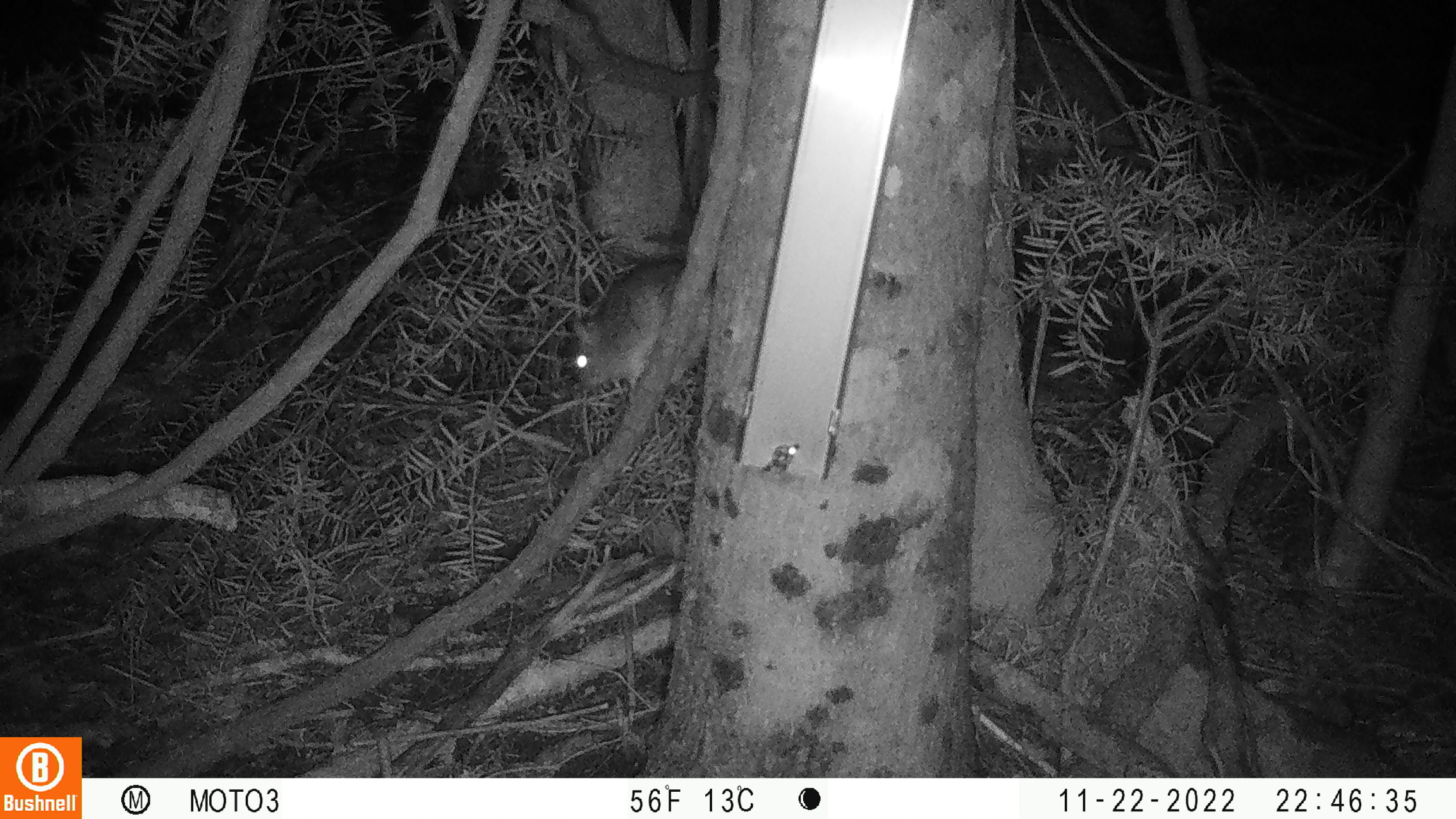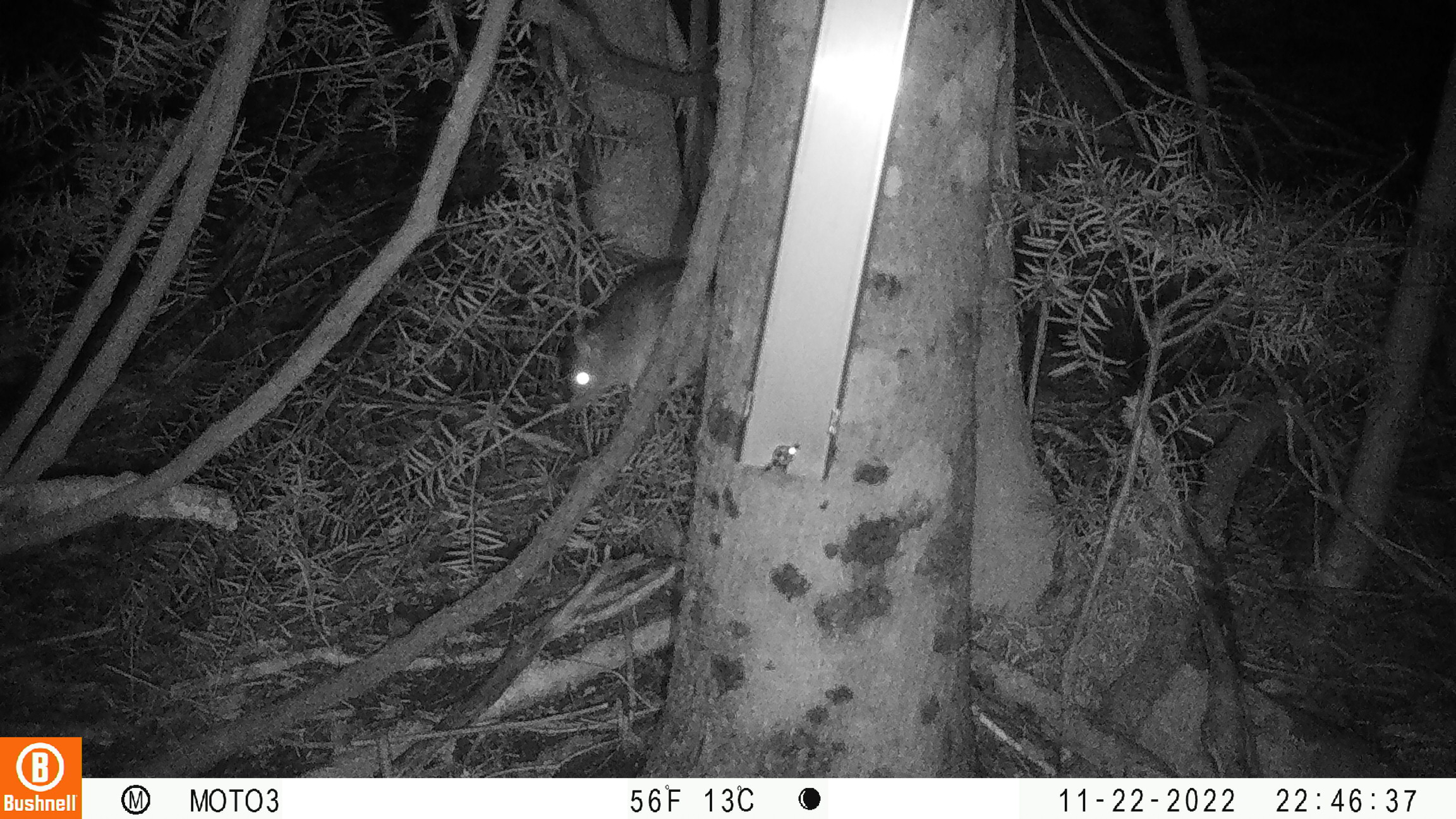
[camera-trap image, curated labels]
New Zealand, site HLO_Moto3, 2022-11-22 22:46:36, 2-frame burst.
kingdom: Animalia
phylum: Chordata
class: Mammalia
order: Rodentia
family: Muridae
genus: Rattus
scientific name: Rattus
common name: rat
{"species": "rat (Rattus)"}